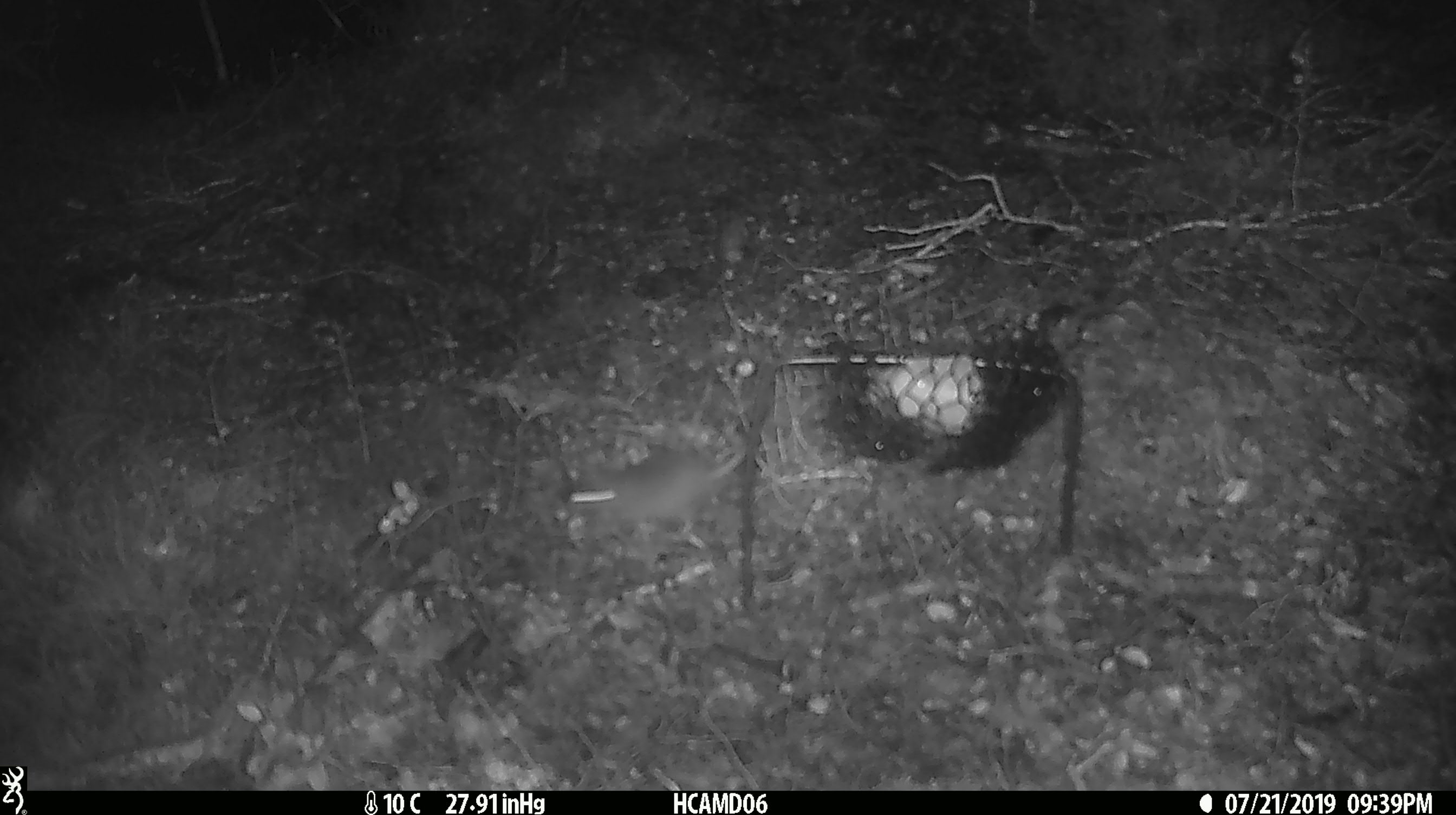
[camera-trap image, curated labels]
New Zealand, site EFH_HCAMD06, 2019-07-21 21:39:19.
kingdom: Animalia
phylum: Chordata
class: Mammalia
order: Rodentia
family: Muridae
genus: Mus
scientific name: Mus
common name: mouse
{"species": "mouse (Mus)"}